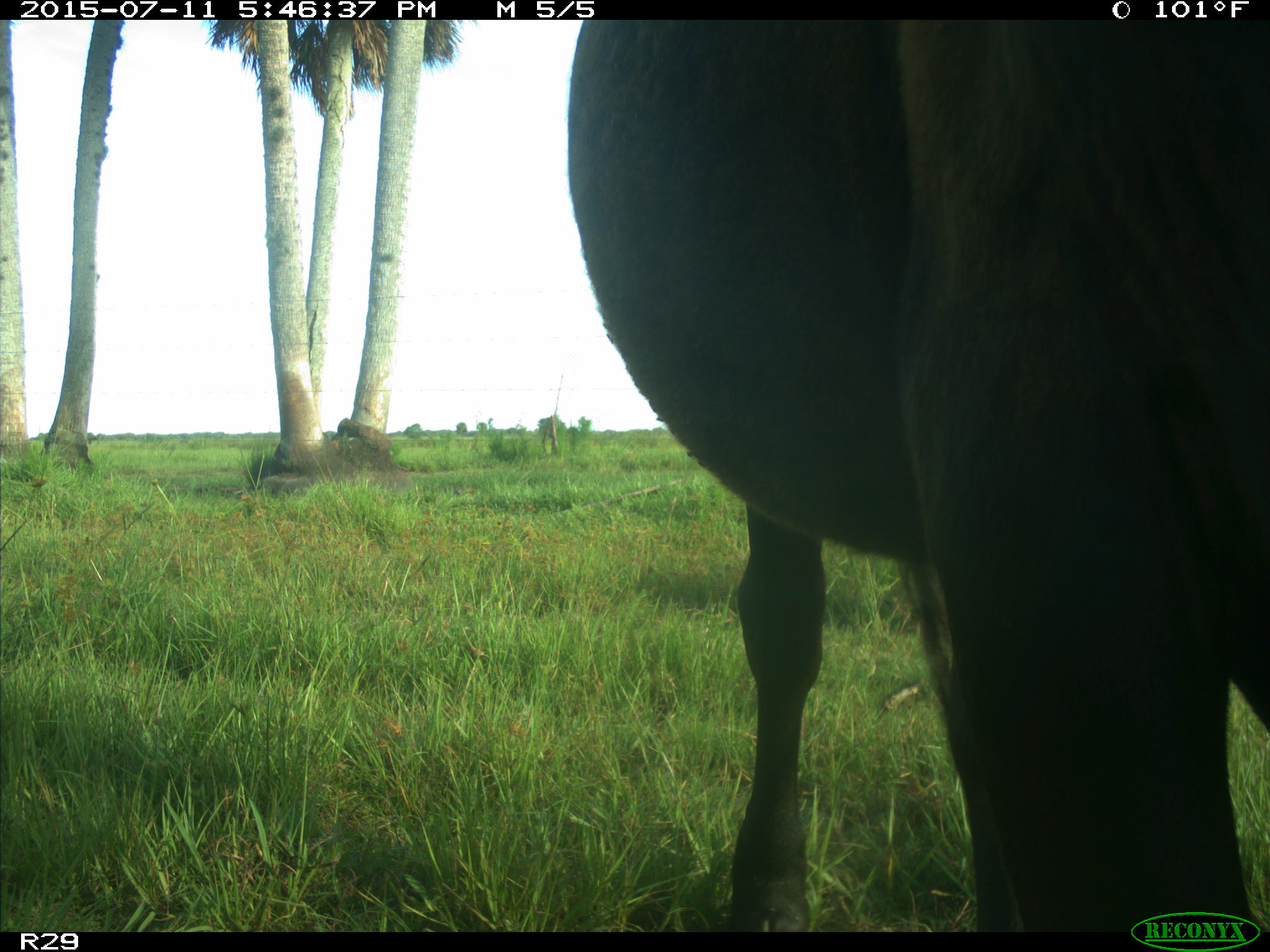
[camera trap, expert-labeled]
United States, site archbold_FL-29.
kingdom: Animalia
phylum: Chordata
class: Mammalia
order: Artiodactyla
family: Bovidae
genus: Bos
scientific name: Bos taurus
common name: domestic cow